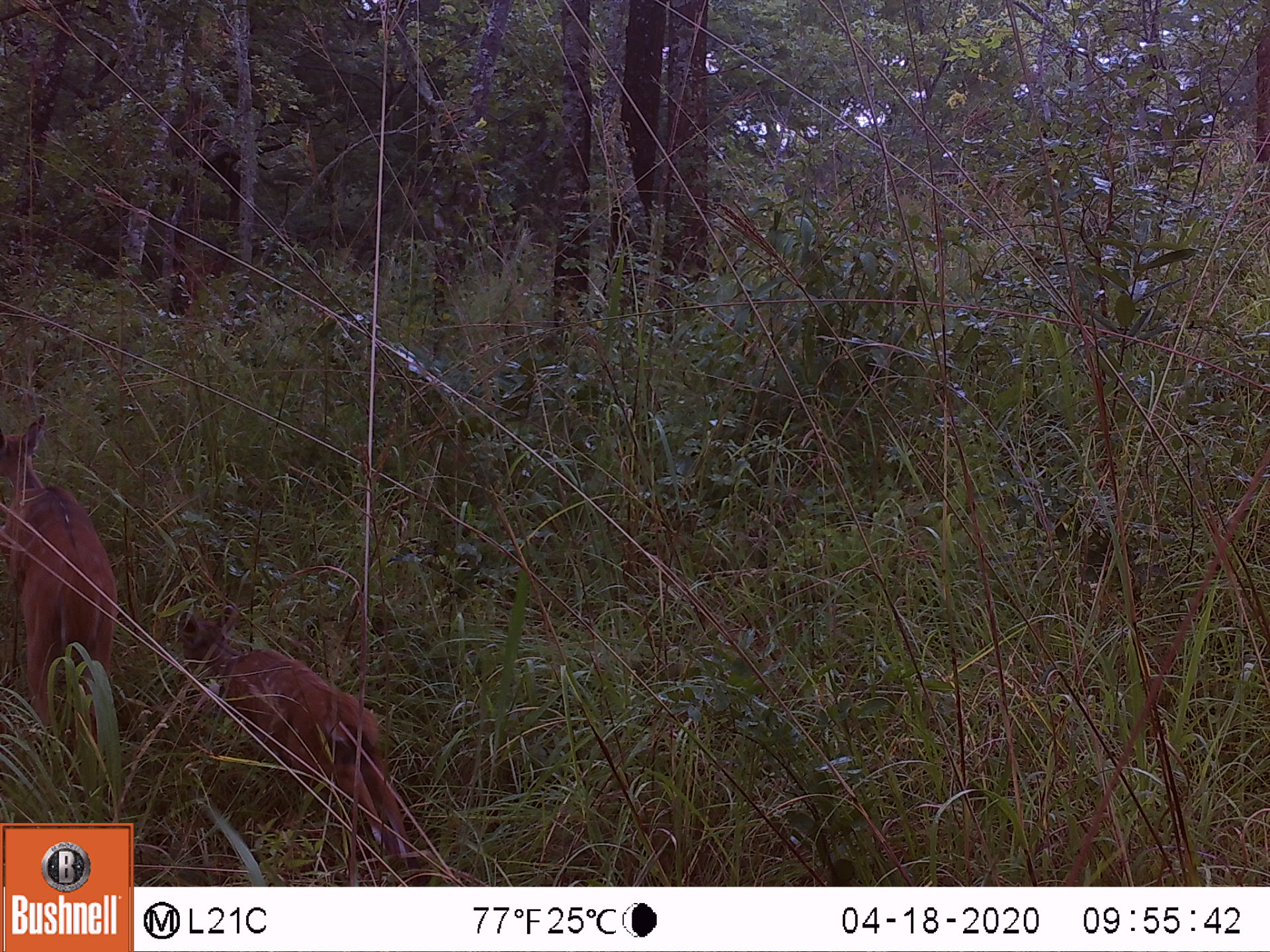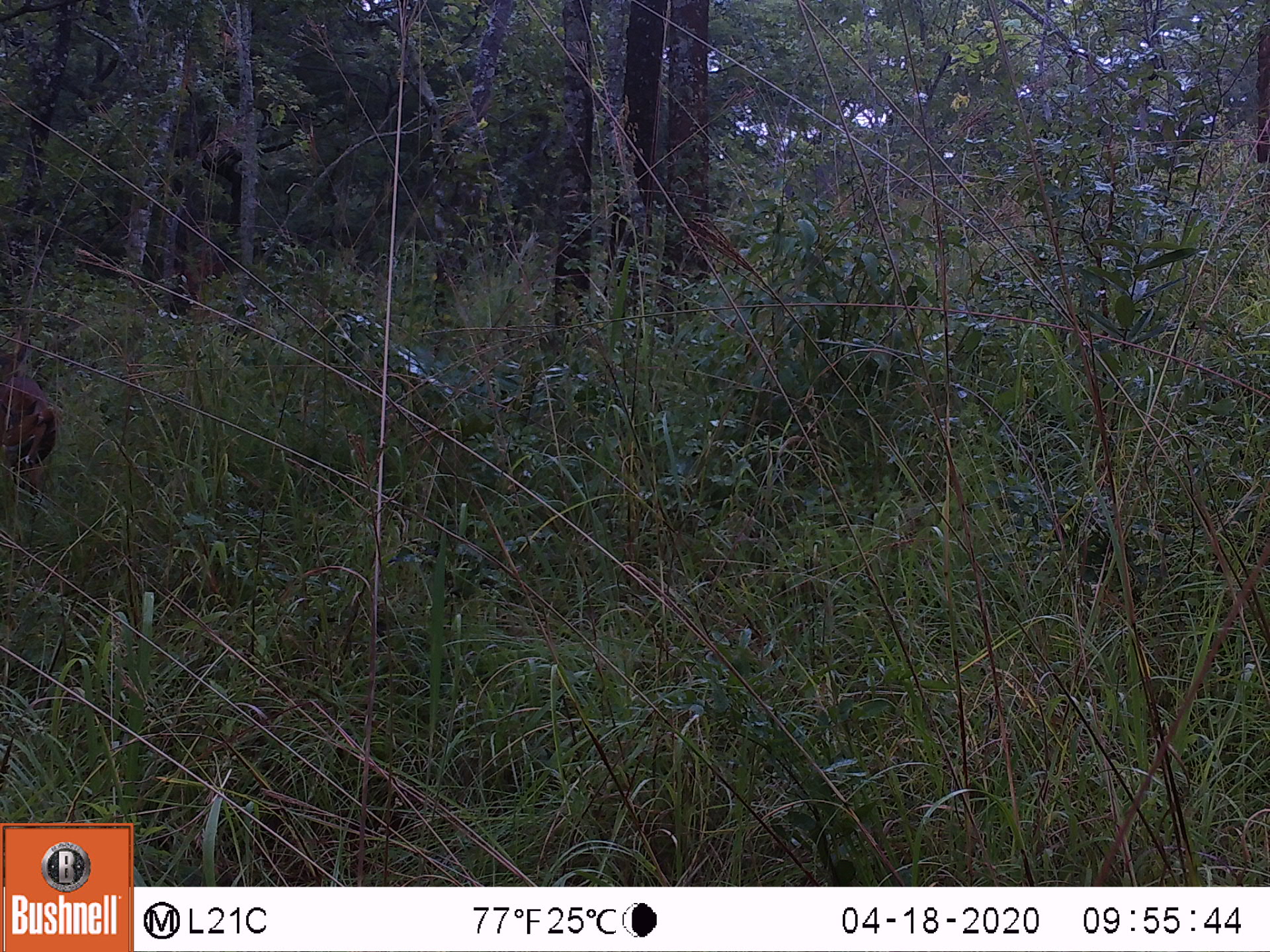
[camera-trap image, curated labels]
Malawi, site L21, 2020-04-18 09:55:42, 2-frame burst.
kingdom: Animalia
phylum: Chordata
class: Mammalia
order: Artiodactyla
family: Bovidae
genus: Tragelaphus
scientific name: Tragelaphus sylvaticus sylvaticus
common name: cape bushbuck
Cape bushbuck (Tragelaphus sylvaticus sylvaticus), count 2.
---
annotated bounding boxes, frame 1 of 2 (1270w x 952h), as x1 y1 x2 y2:
cape bushbuck: 170 605 414 867; 0 409 128 771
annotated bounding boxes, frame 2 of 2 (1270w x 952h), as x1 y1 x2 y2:
cape bushbuck: 2 329 64 482